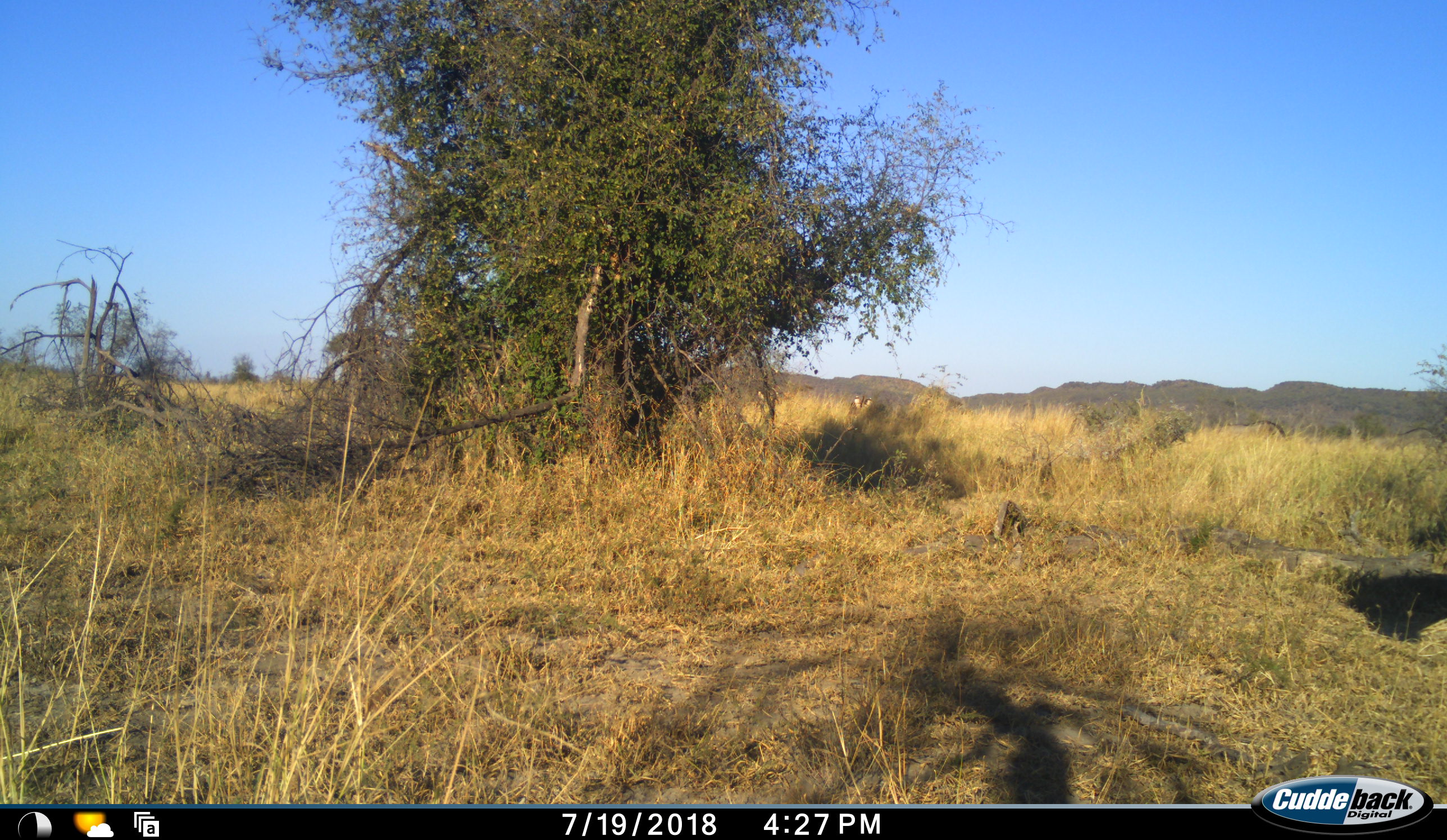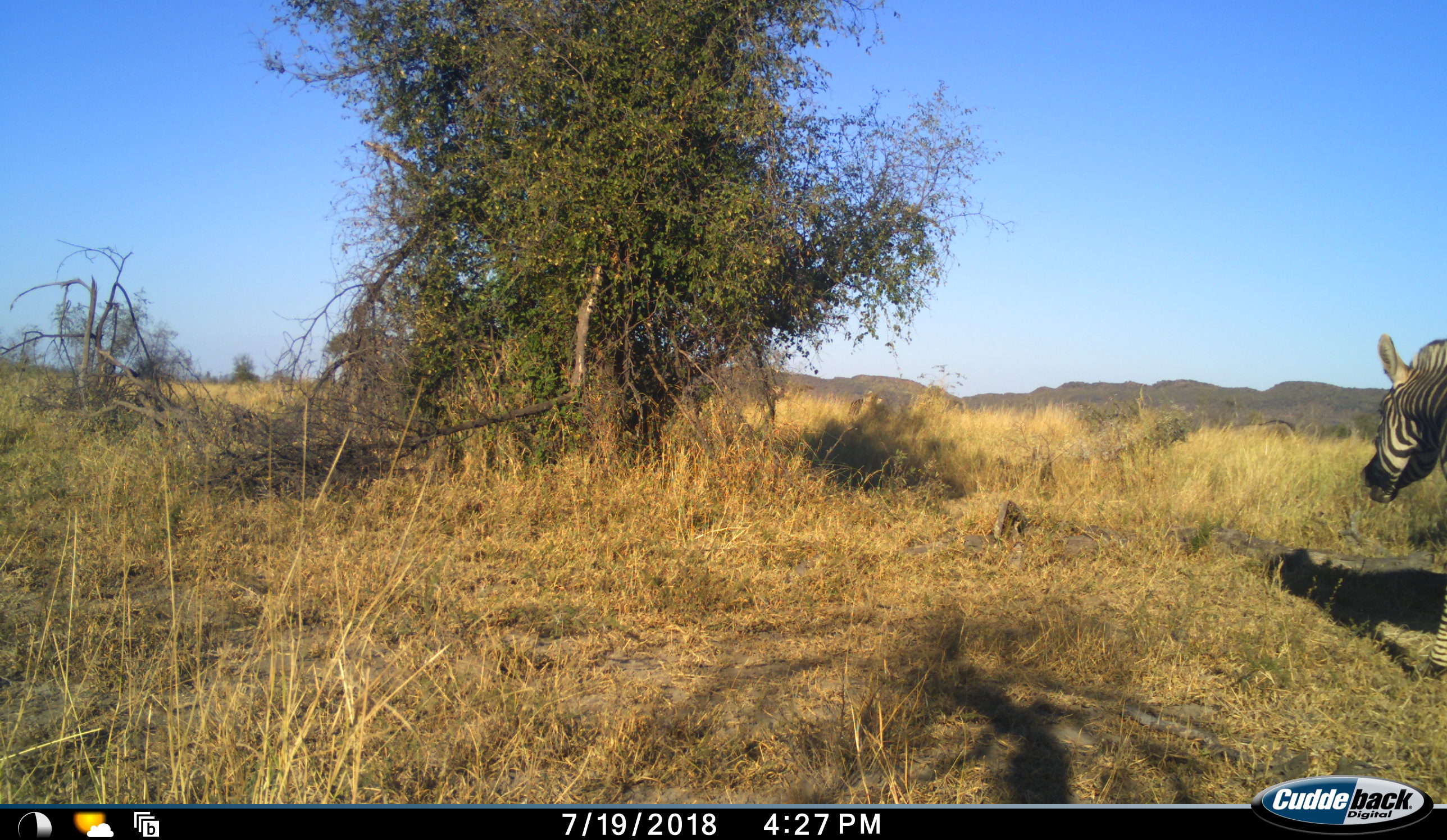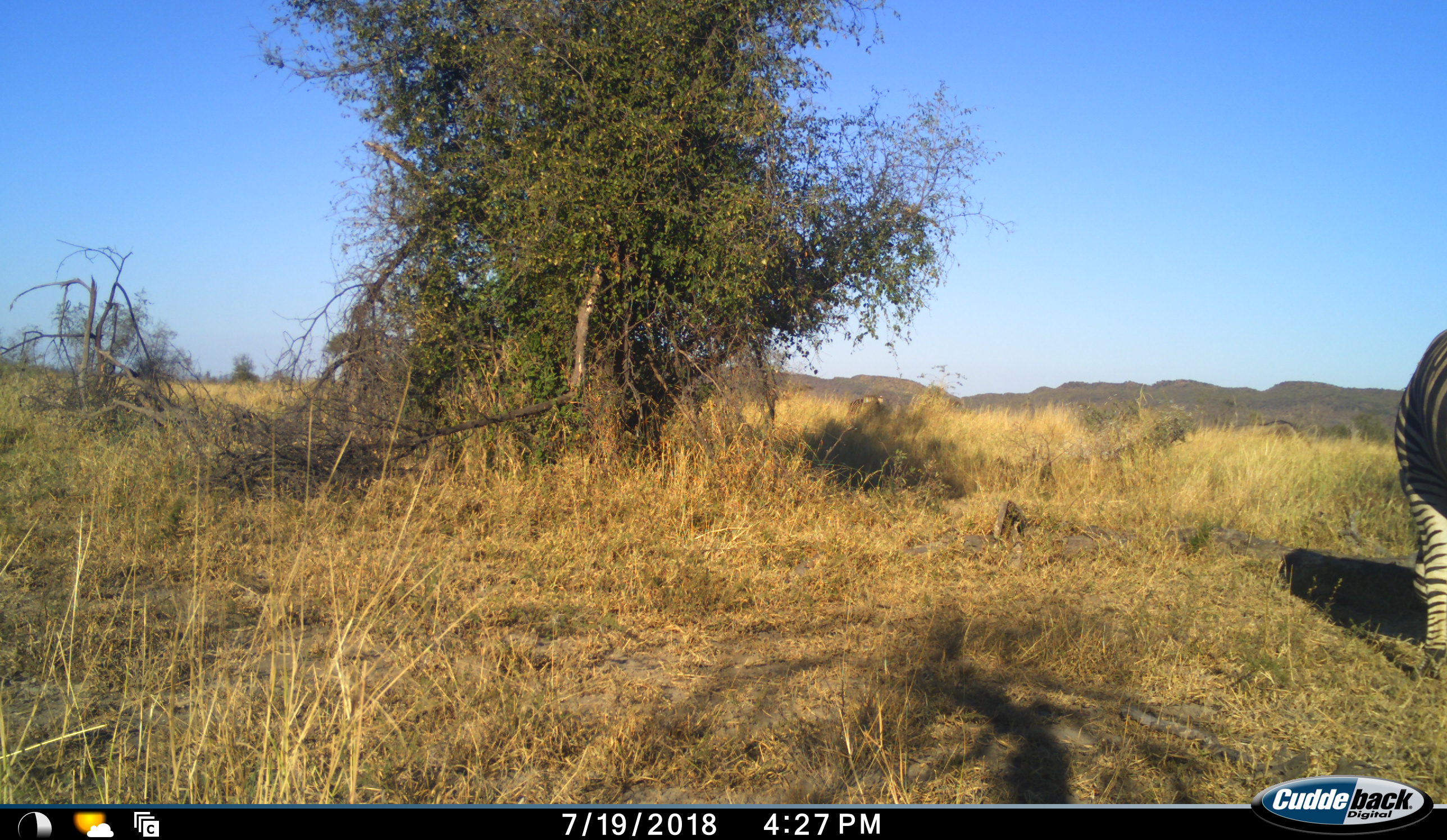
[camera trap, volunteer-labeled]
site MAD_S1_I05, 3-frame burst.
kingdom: Animalia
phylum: Chordata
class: Mammalia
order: Perissodactyla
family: Equidae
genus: Equus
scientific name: Equus quagga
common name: plains zebra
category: zebraplains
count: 1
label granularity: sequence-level